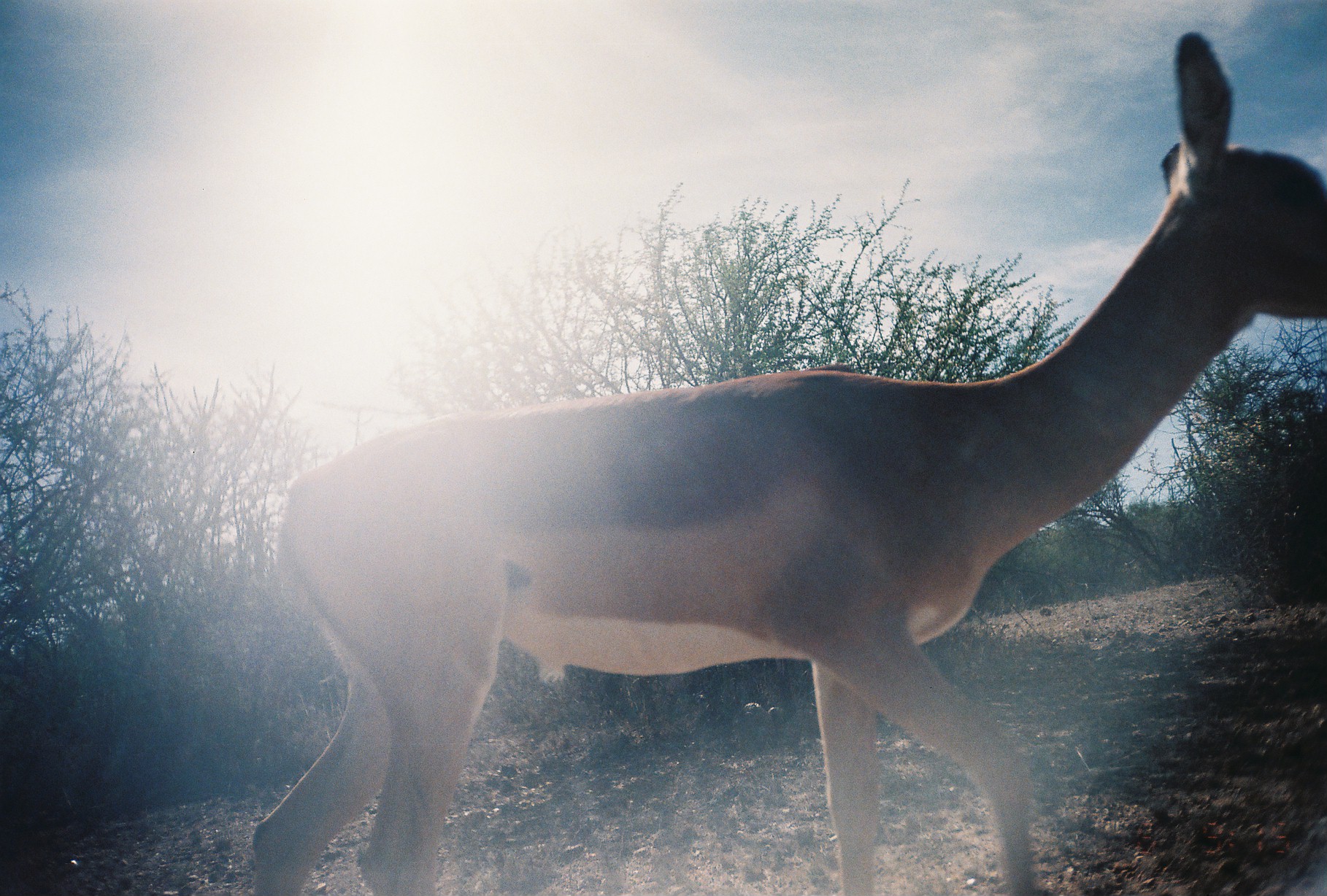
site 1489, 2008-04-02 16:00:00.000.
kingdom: Animalia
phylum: Chordata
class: Mammalia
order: Artiodactyla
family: Bovidae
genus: Aepyceros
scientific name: Aepyceros melampus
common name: impala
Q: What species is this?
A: Aepyceros melampus (impala).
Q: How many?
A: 1.